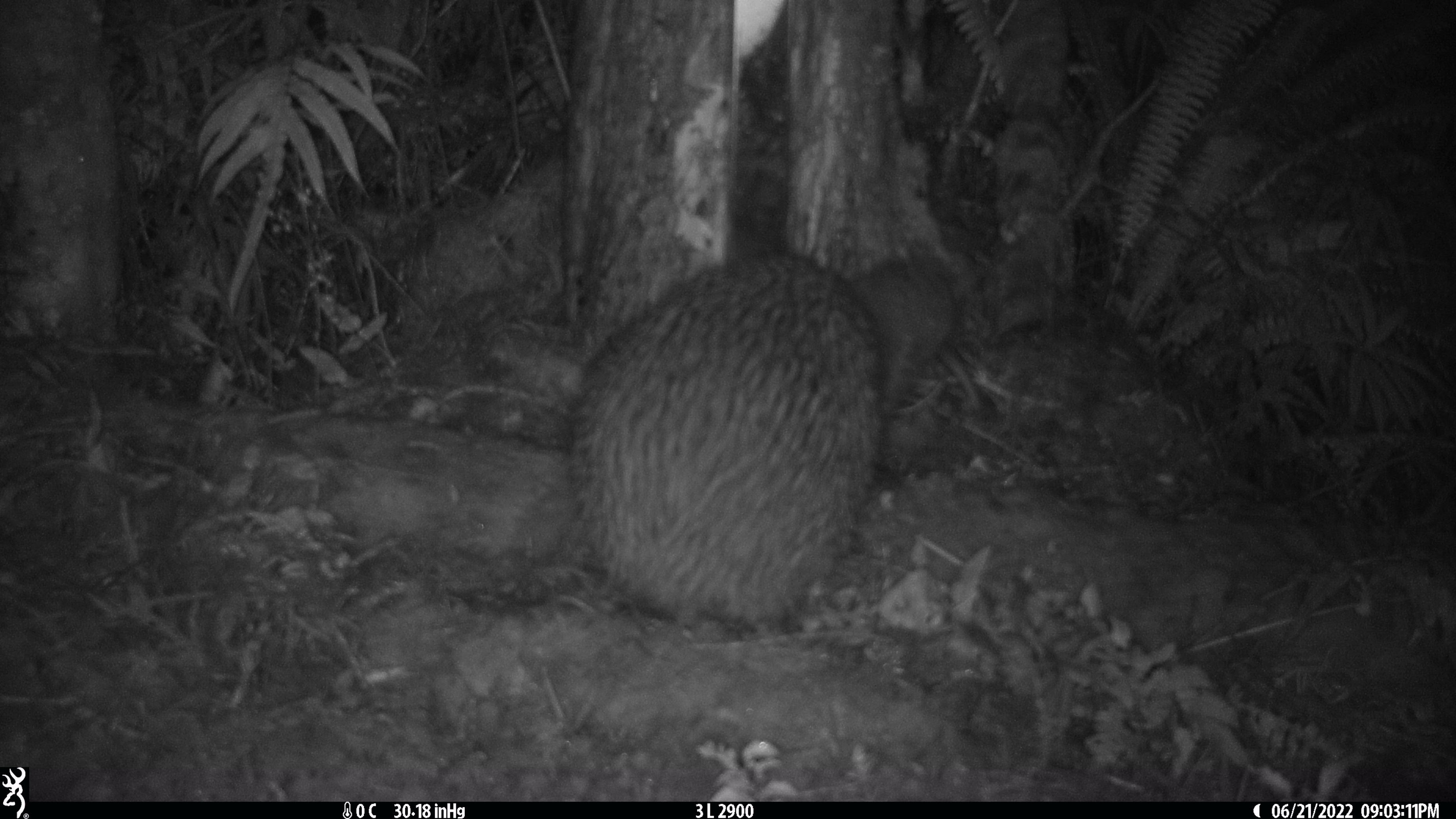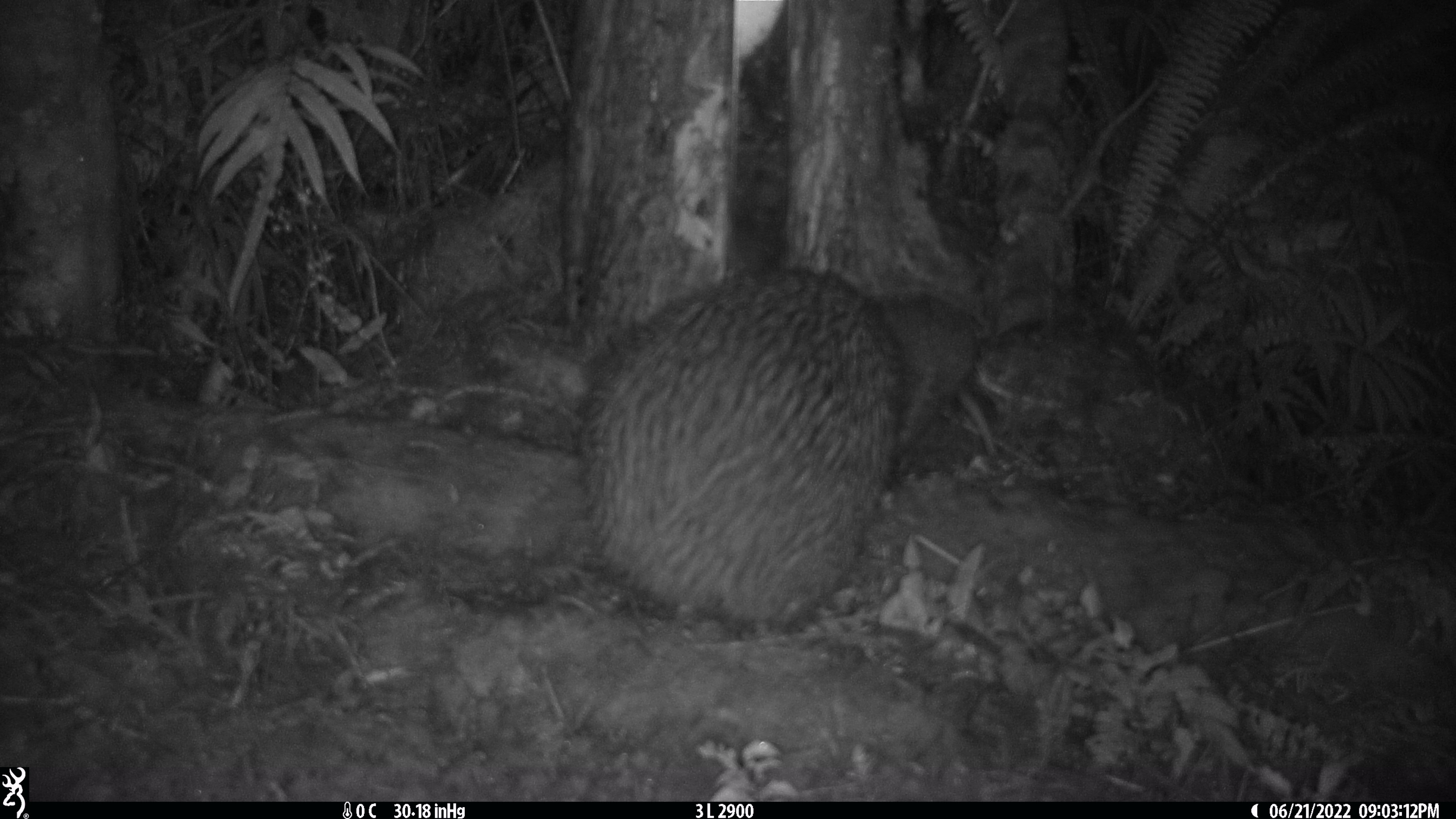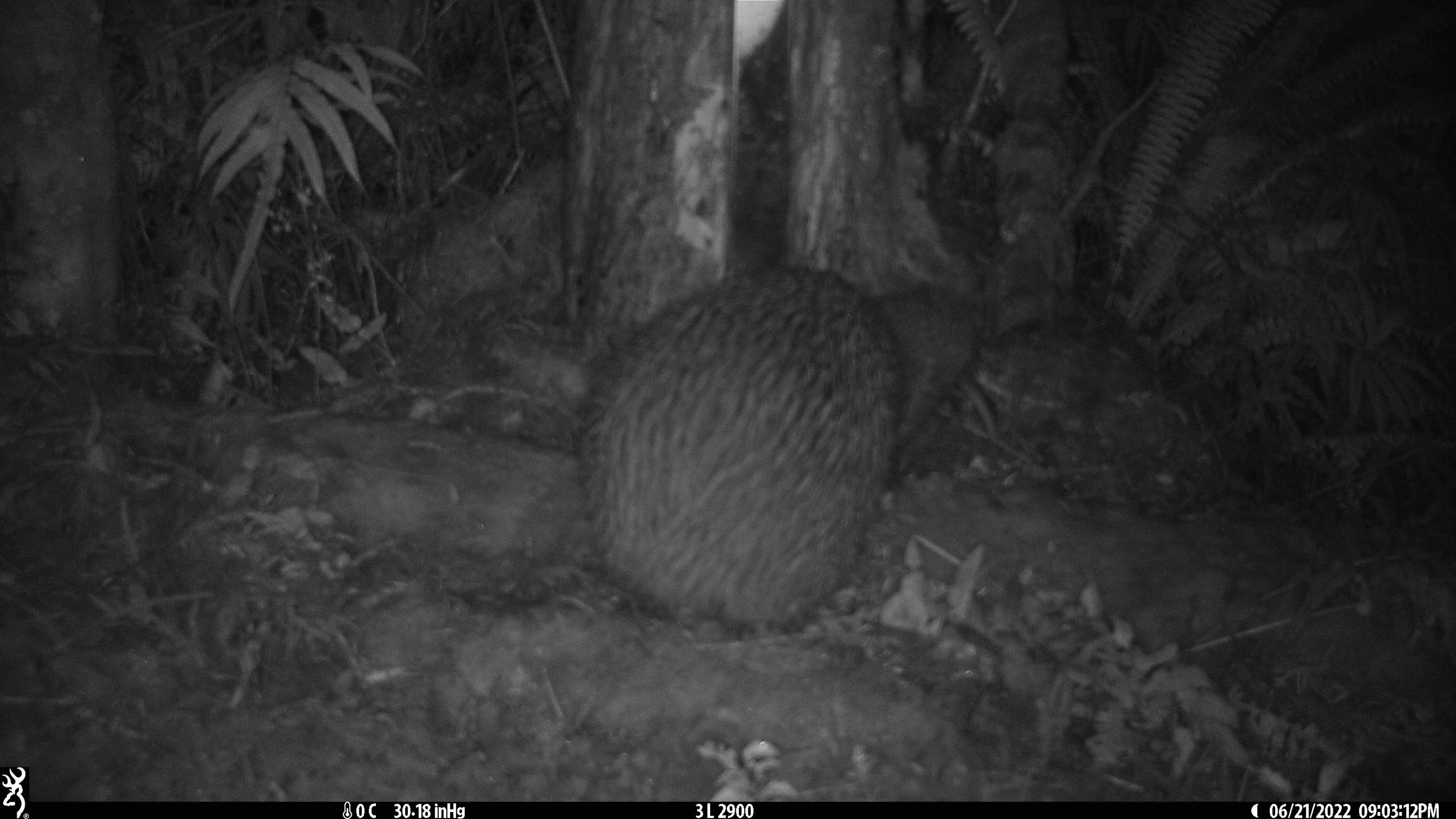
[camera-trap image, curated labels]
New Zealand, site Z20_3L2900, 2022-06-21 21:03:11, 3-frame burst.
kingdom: Animalia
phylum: Chordata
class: Aves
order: Apterygiformes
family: Apterygidae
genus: Apteryx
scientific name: Apteryx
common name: kiwi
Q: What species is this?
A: Kiwi (Apteryx).